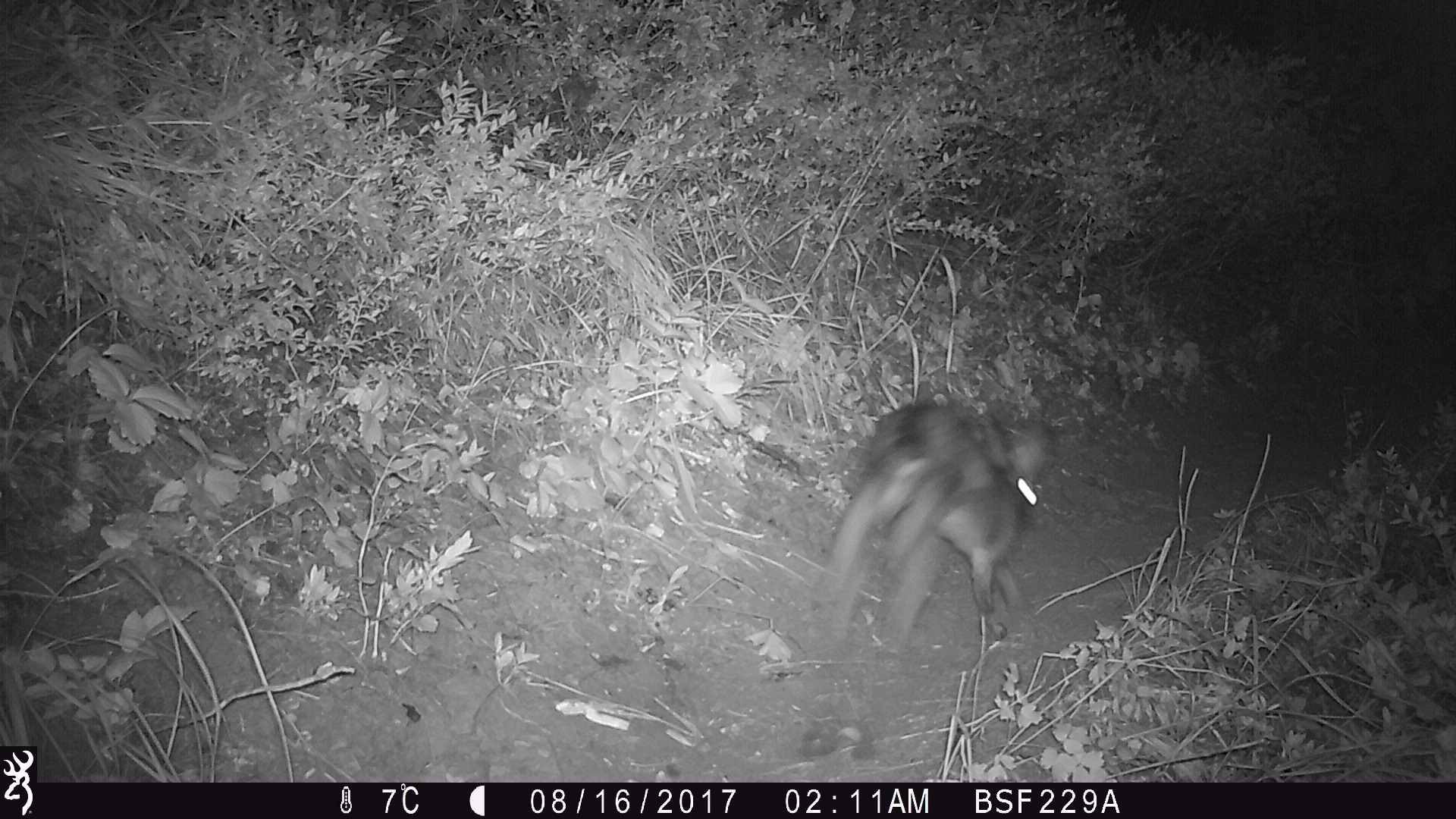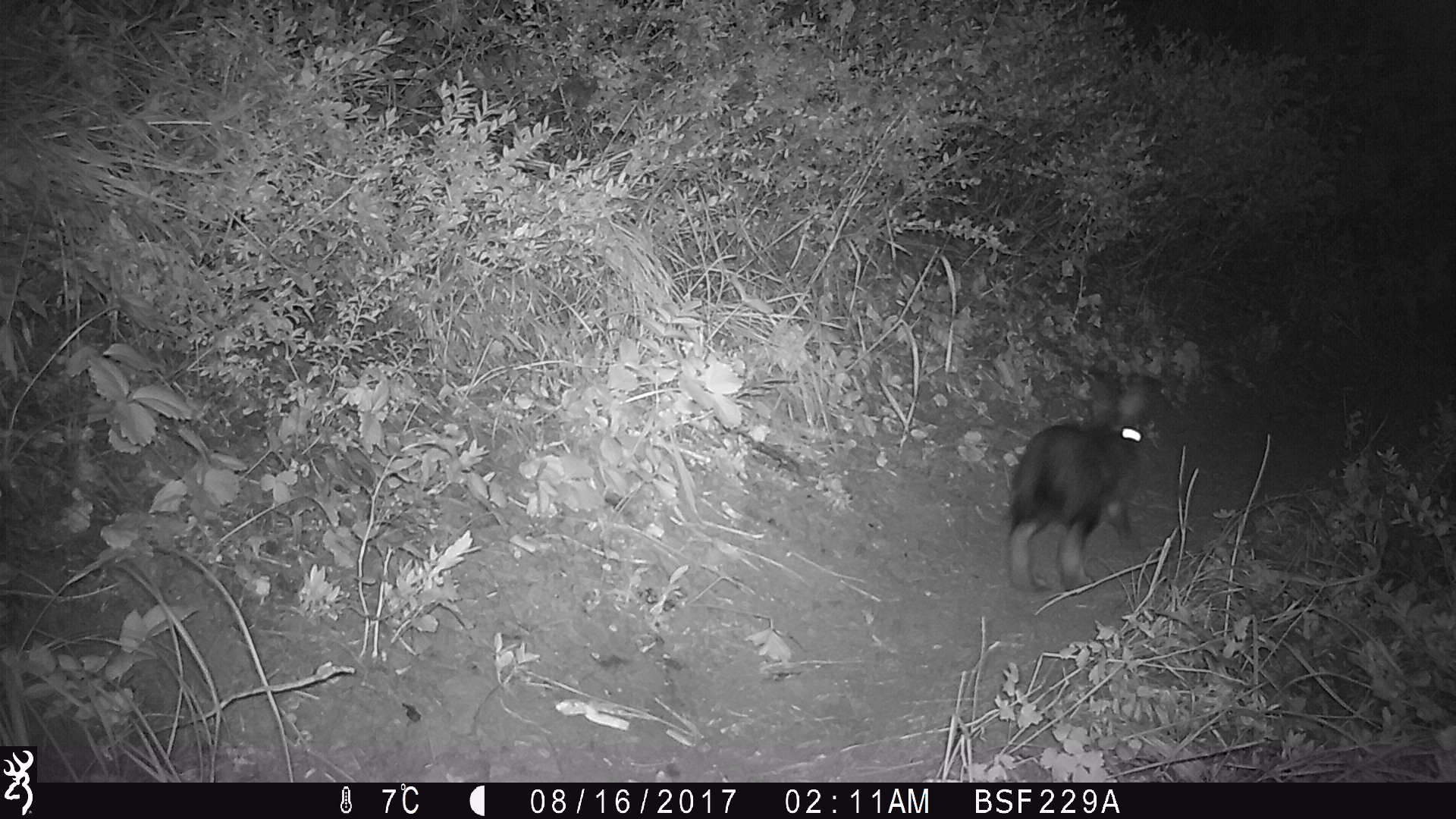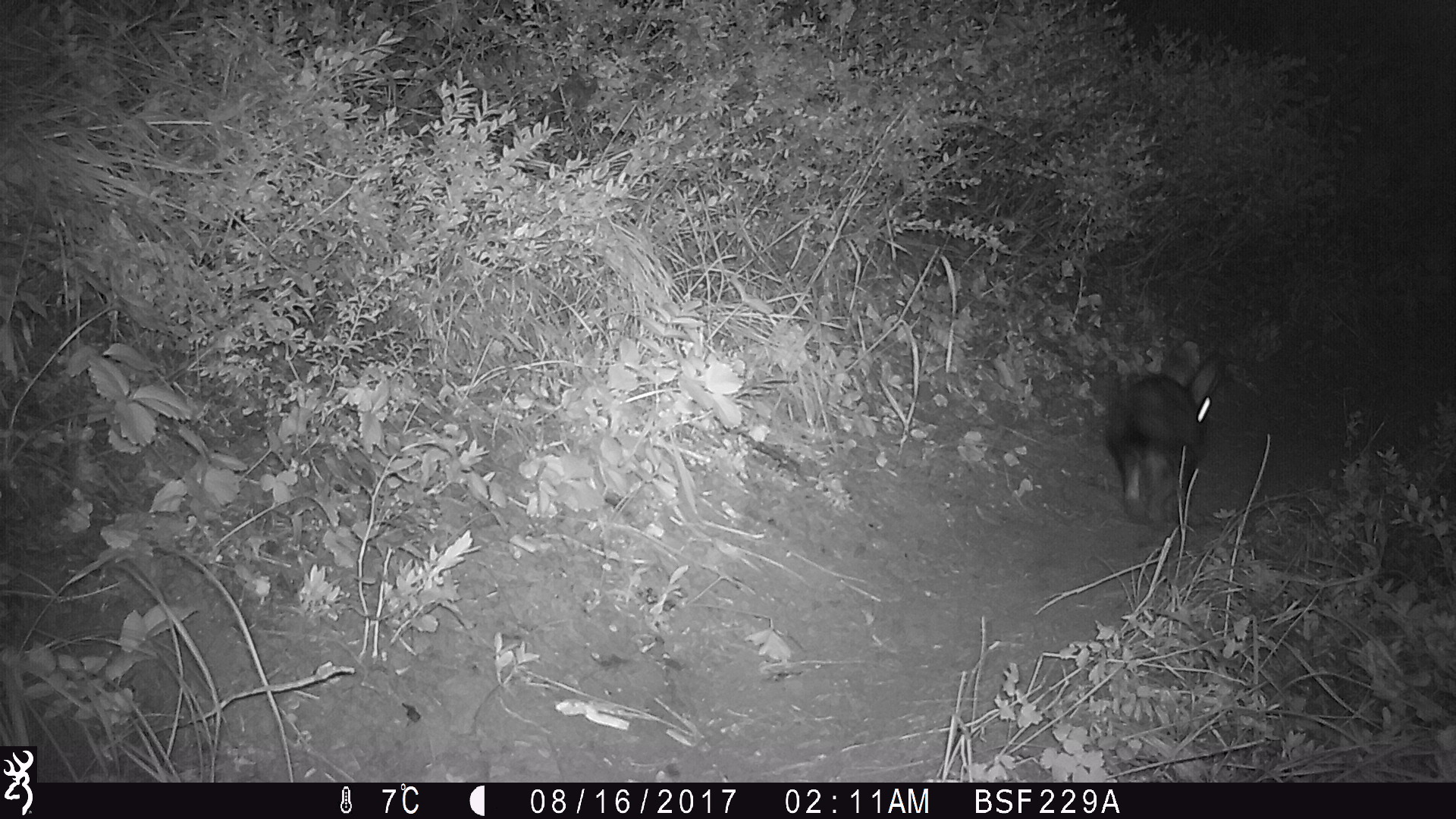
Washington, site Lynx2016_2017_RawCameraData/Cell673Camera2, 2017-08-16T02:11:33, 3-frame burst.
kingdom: Animalia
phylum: Chordata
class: Mammalia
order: Lagomorpha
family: Leporidae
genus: Lepus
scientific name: Lepus americanus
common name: snowshoe hare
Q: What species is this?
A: Lepus americanus (snowshoe hare).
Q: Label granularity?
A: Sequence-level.